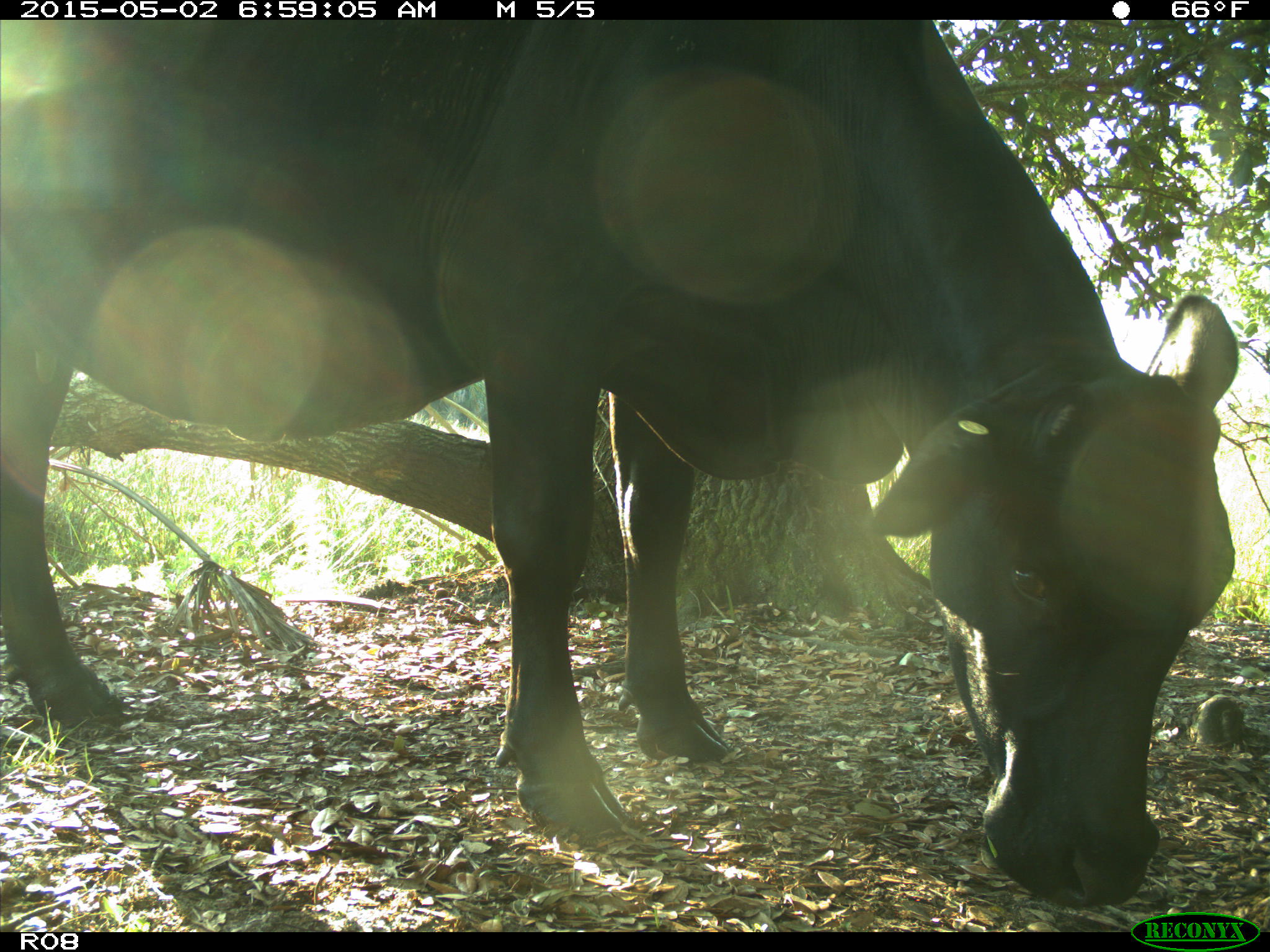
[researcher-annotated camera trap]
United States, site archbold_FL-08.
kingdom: Animalia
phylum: Chordata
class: Mammalia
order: Artiodactyla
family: Bovidae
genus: Bos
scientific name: Bos taurus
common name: domestic cow